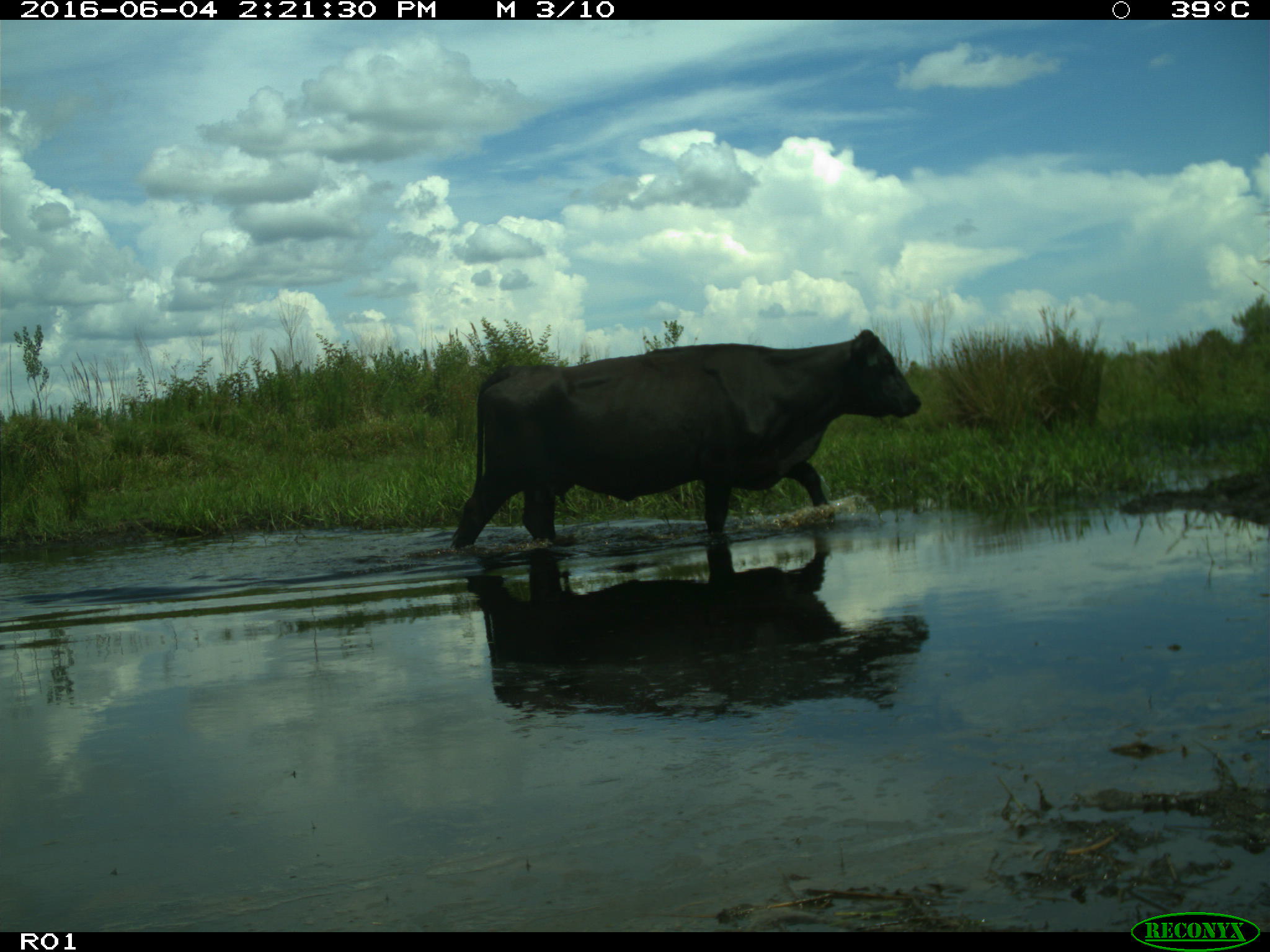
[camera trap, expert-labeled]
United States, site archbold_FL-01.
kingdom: Animalia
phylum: Chordata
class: Mammalia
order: Artiodactyla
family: Bovidae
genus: Bos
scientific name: Bos taurus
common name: domestic cow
Bos taurus (domestic cow).